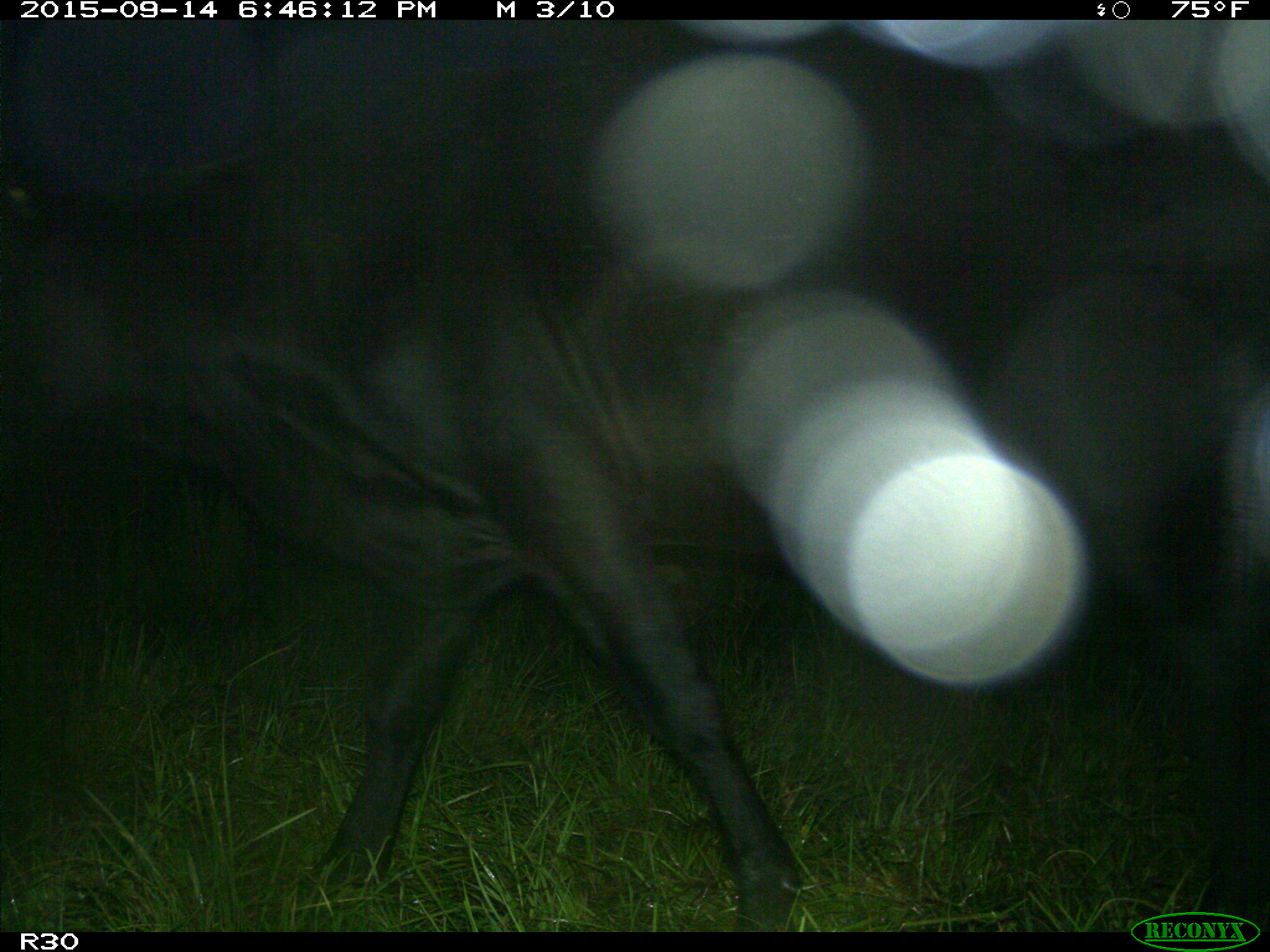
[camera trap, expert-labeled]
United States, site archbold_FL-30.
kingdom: Animalia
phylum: Chordata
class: Mammalia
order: Artiodactyla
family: Bovidae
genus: Bos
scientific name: Bos taurus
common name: domestic cow